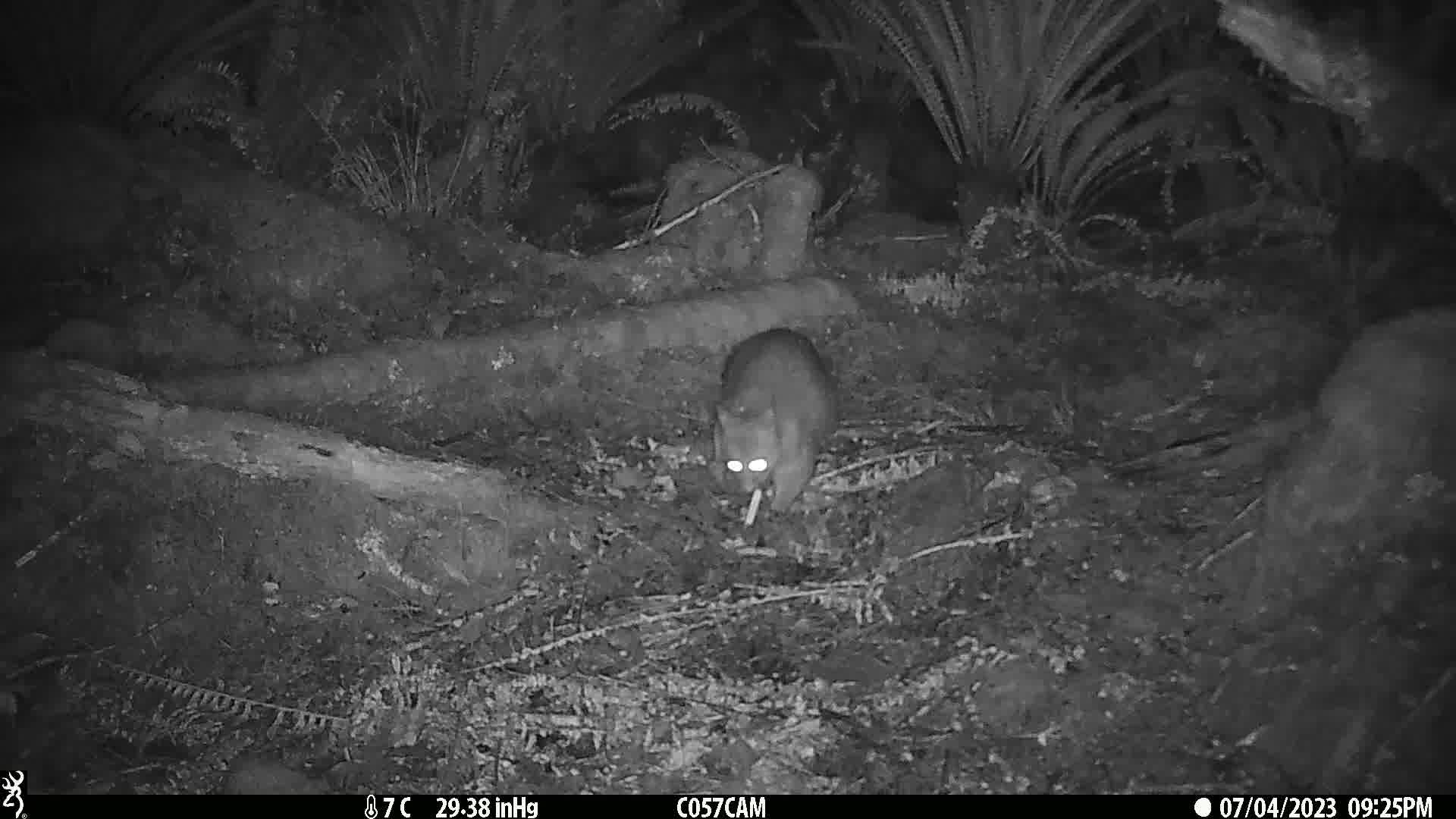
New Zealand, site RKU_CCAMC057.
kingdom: Animalia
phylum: Chordata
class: Mammalia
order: Diprotodontia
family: Phalangeridae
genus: Trichosurus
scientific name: Trichosurus vulpecula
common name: common brushtail possum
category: possum